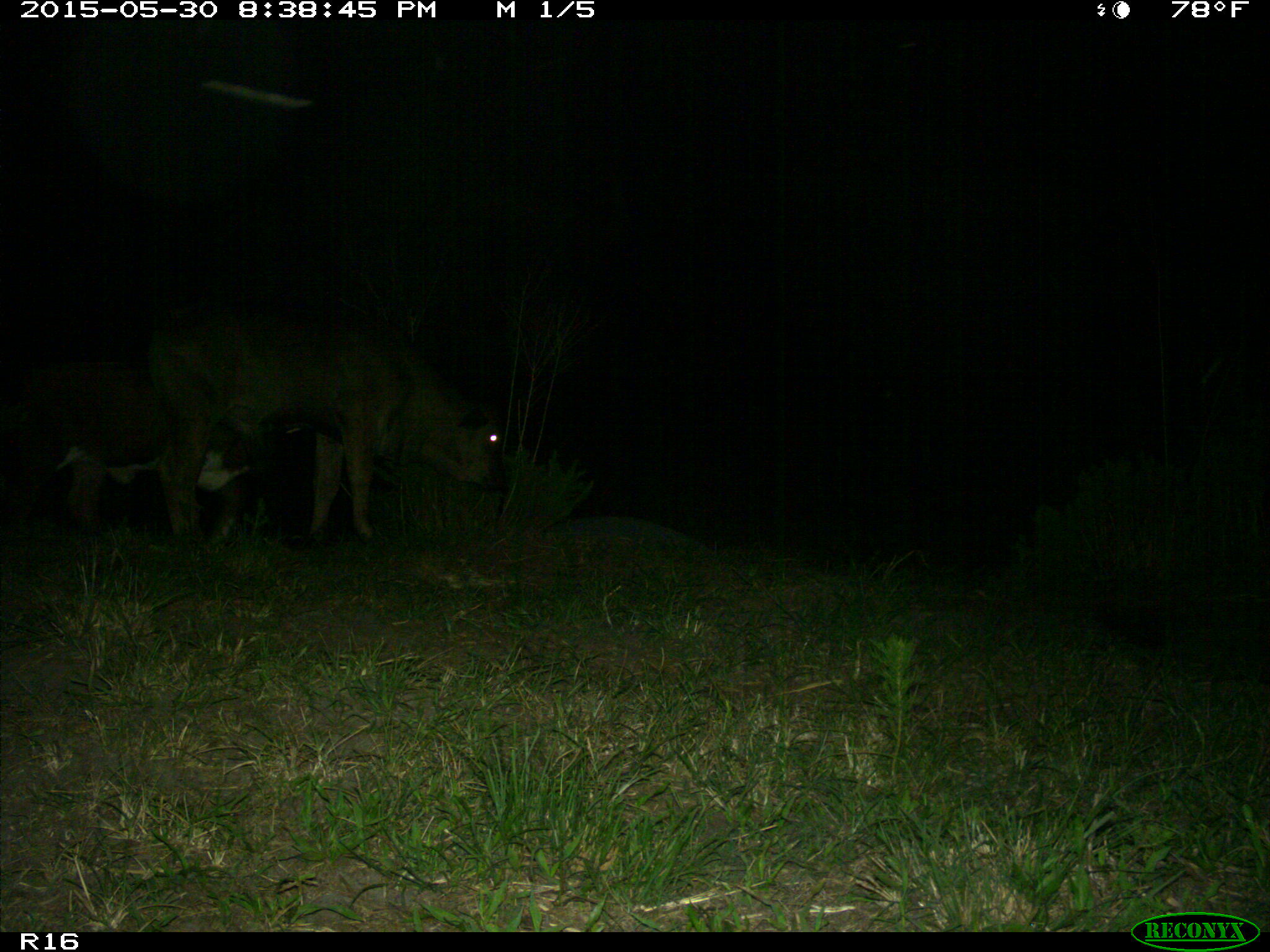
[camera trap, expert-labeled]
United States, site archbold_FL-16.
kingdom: Animalia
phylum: Chordata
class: Mammalia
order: Artiodactyla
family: Bovidae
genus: Bos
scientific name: Bos taurus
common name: domestic cow